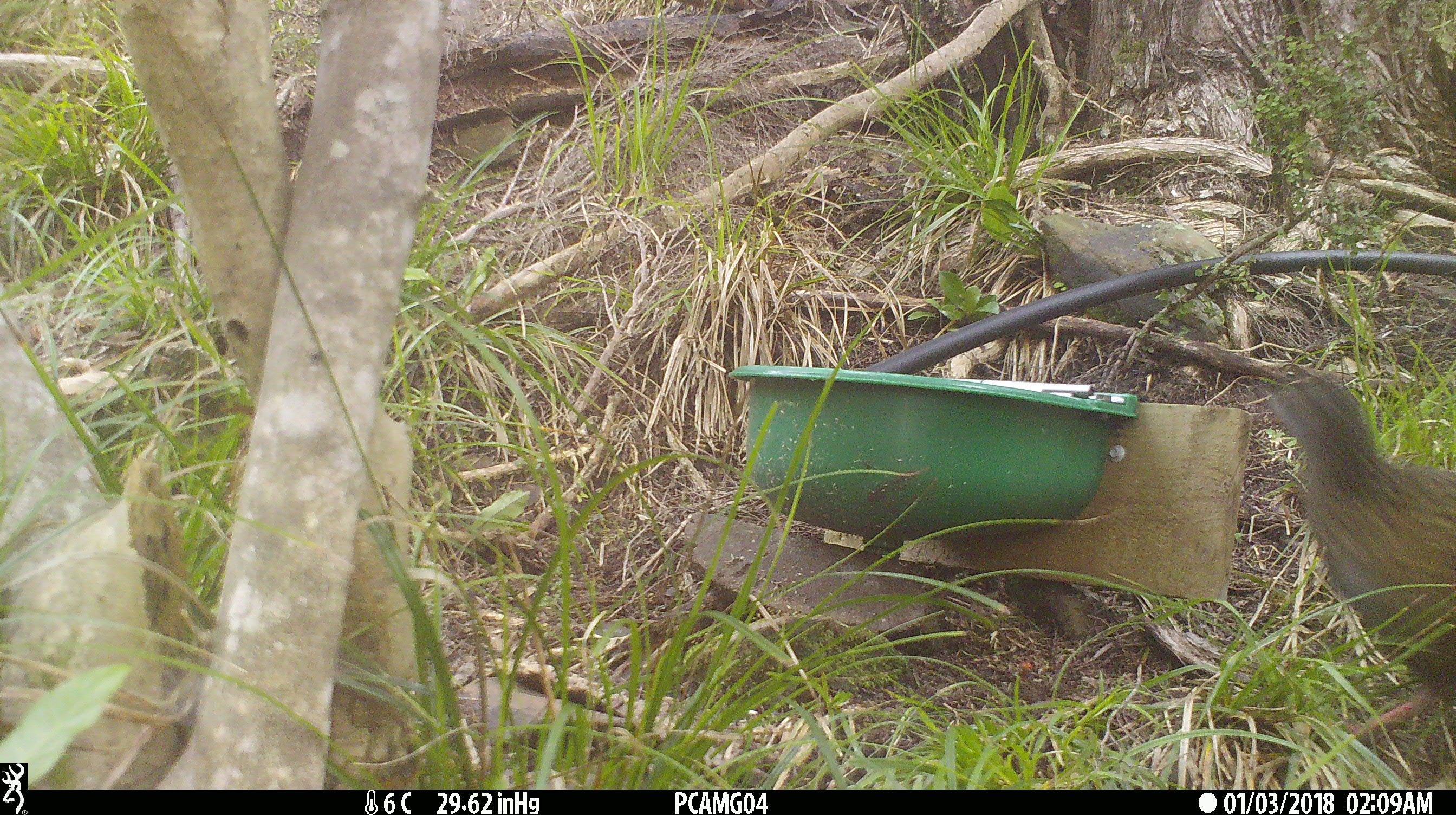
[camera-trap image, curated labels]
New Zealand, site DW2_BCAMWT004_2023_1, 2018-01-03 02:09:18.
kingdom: Animalia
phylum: Chordata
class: Aves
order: Gruiformes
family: Rallidae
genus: Gallirallus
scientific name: Gallirallus australis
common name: weka